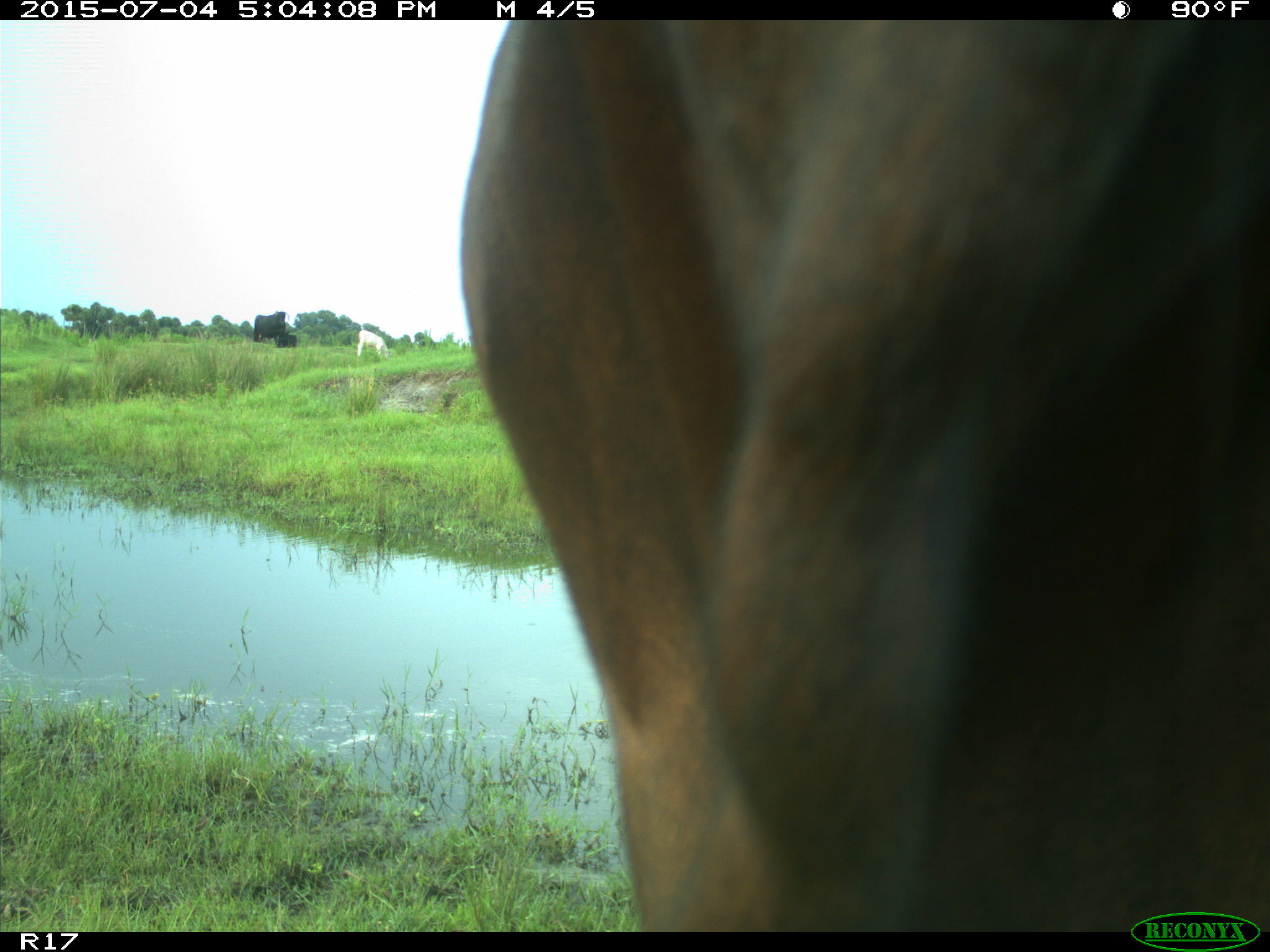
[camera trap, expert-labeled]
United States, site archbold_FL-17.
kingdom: Animalia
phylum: Chordata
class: Mammalia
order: Artiodactyla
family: Bovidae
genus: Bos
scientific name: Bos taurus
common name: domestic cow